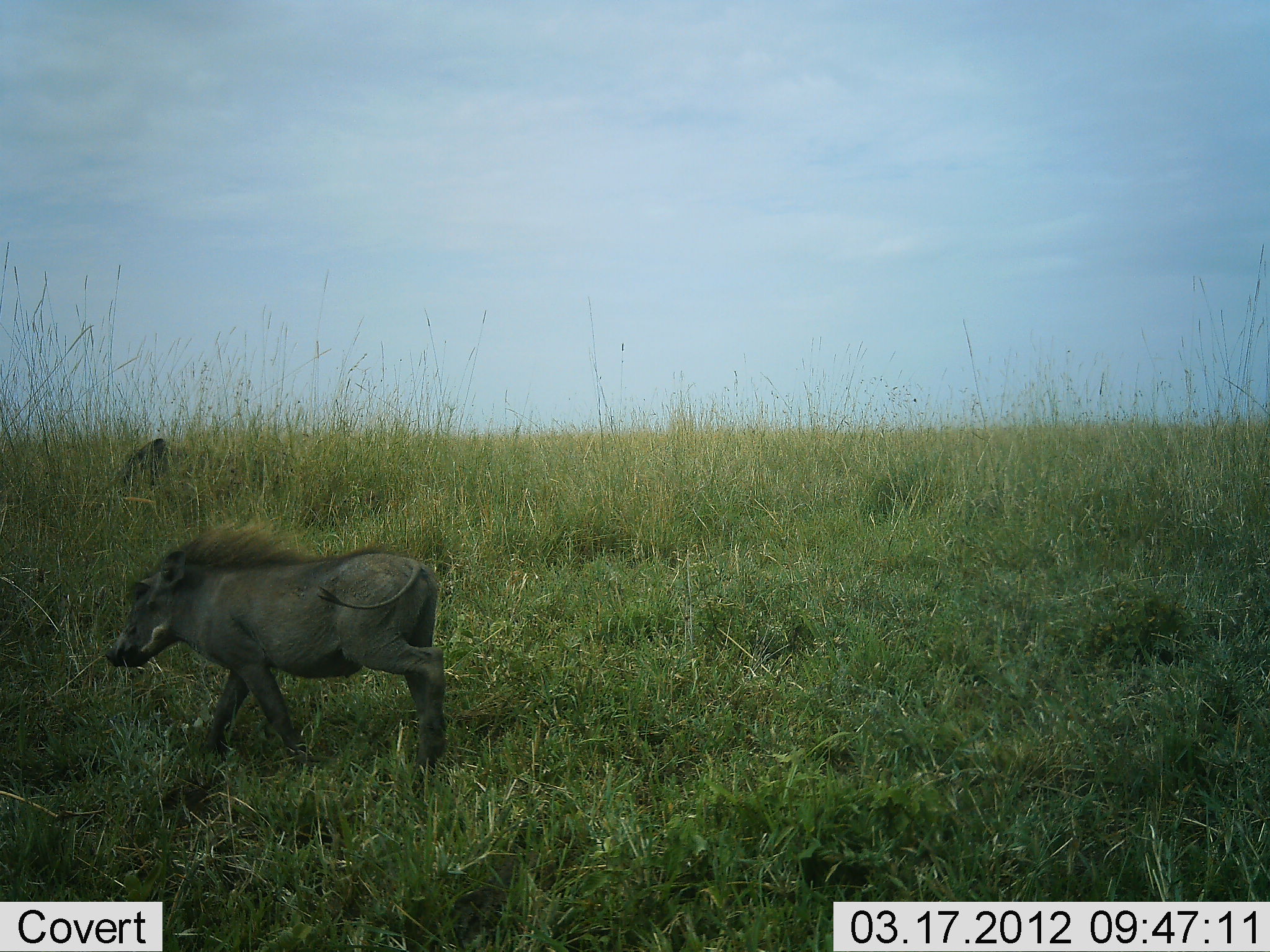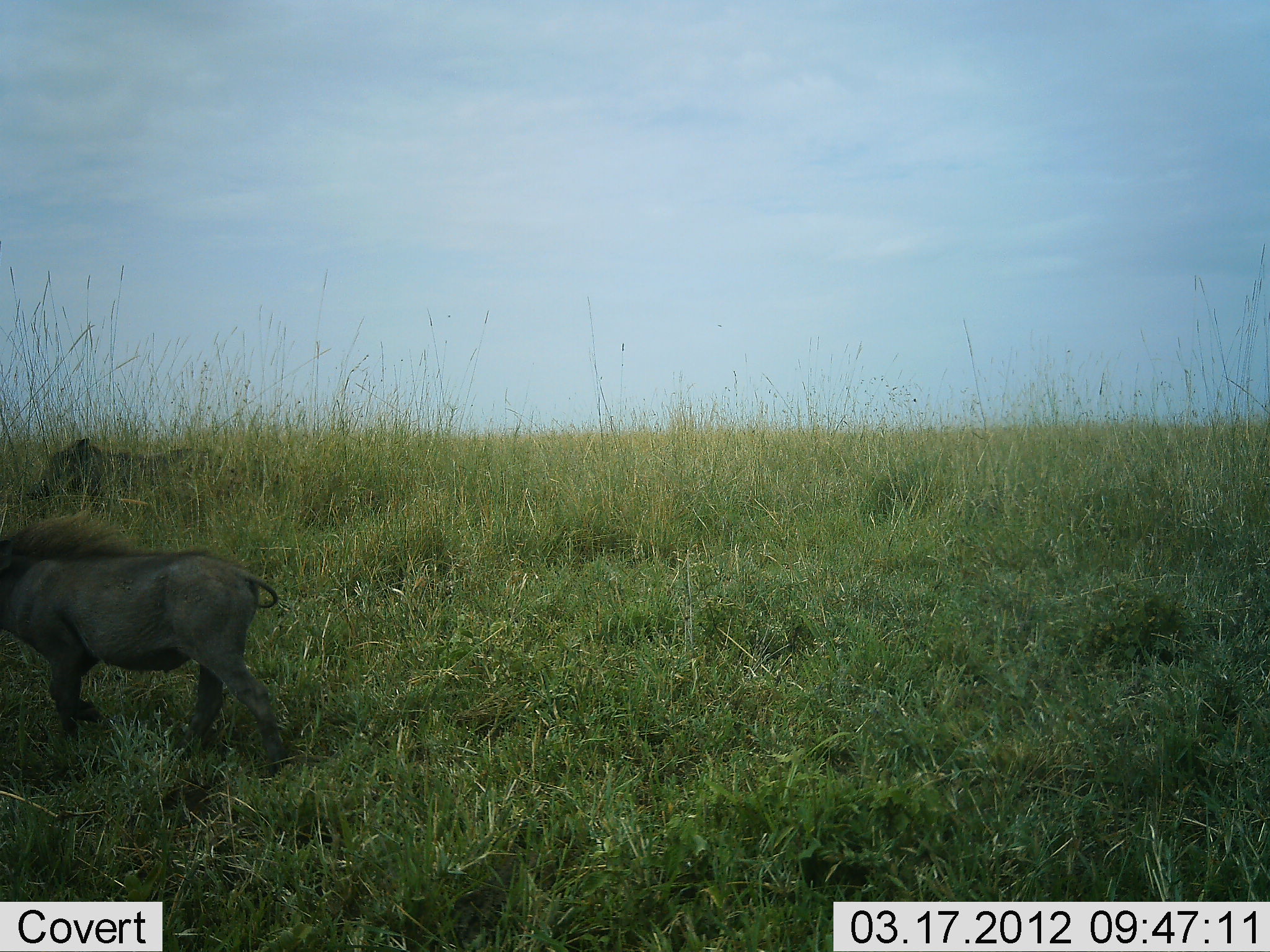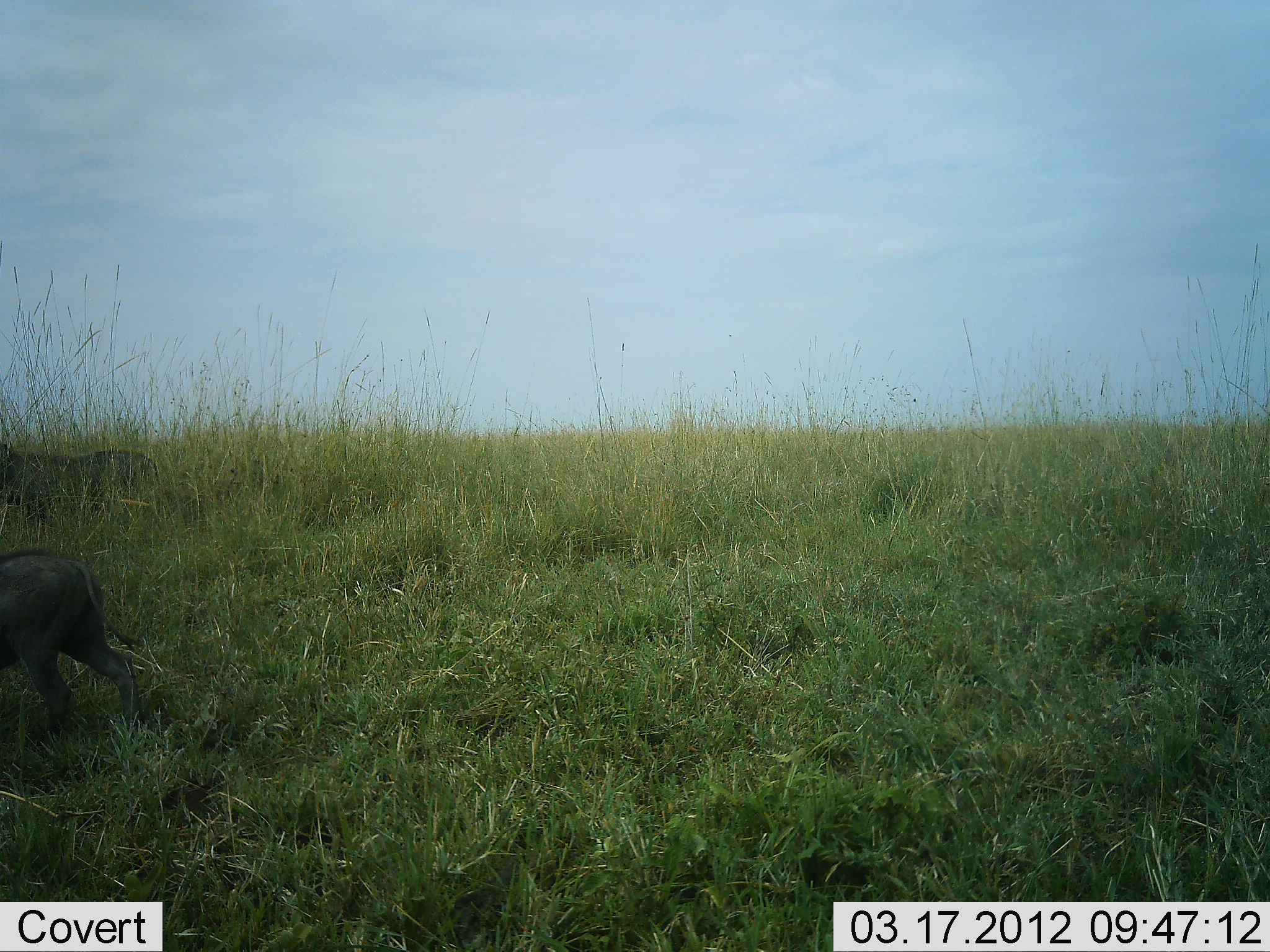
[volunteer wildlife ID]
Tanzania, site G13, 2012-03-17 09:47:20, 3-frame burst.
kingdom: Animalia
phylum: Chordata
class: Mammalia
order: Artiodactyla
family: Suidae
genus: Phacochoerus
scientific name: Phacochoerus africanus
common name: warthog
Warthog (Phacochoerus africanus), count 2. Behavior (volunteer vote fractions): standing 0%, resting 0%, moving 100%, interacting 0%. Young present (vote fraction): 7%. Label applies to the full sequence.